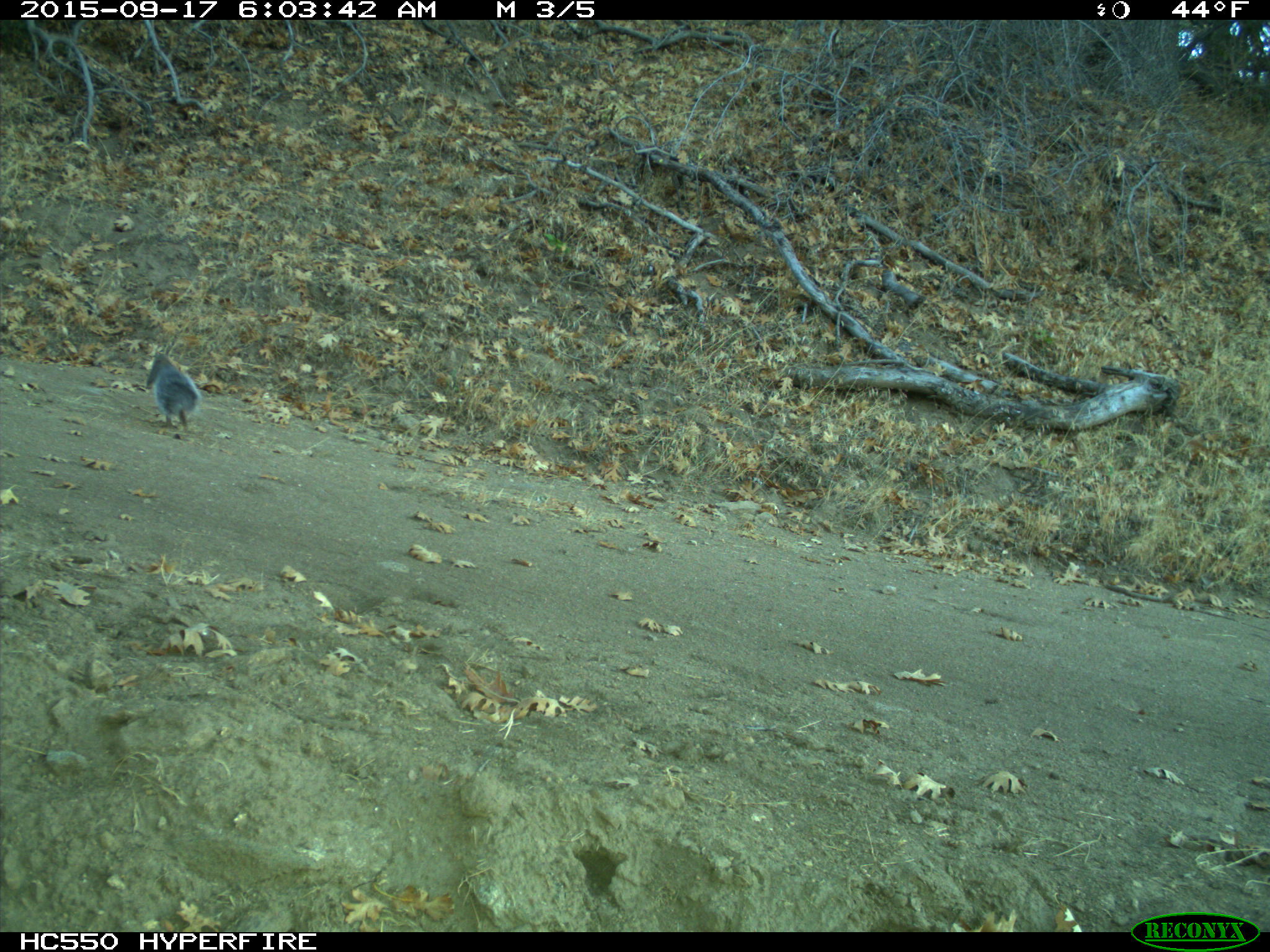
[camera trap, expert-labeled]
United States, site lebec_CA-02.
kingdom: Animalia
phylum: Chordata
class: Mammalia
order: Rodentia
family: Sciuridae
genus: Sciurus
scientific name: Sciurus carolinensis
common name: eastern gray squirrel